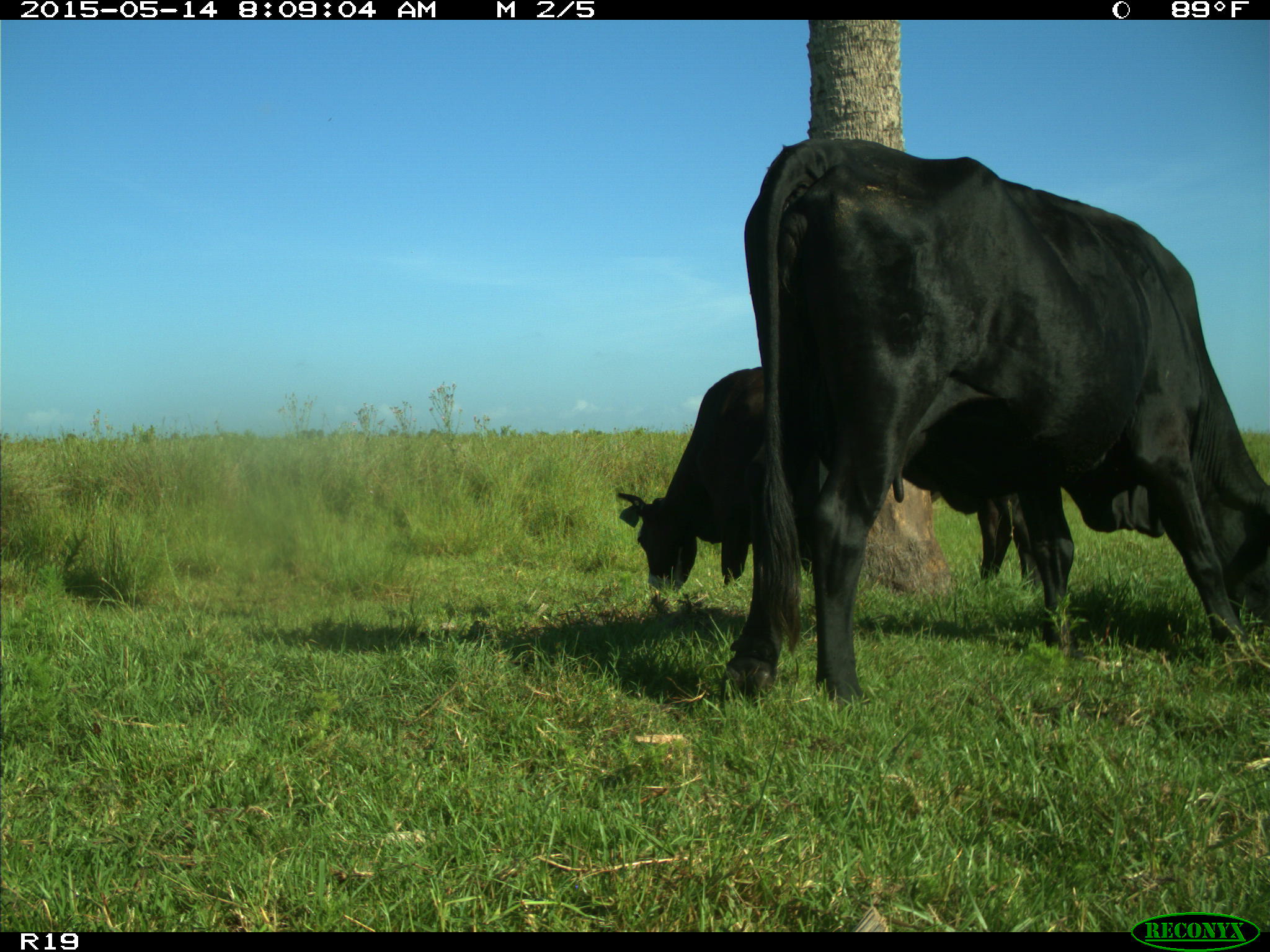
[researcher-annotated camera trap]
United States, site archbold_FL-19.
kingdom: Animalia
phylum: Chordata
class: Mammalia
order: Artiodactyla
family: Bovidae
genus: Bos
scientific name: Bos taurus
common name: domestic cow